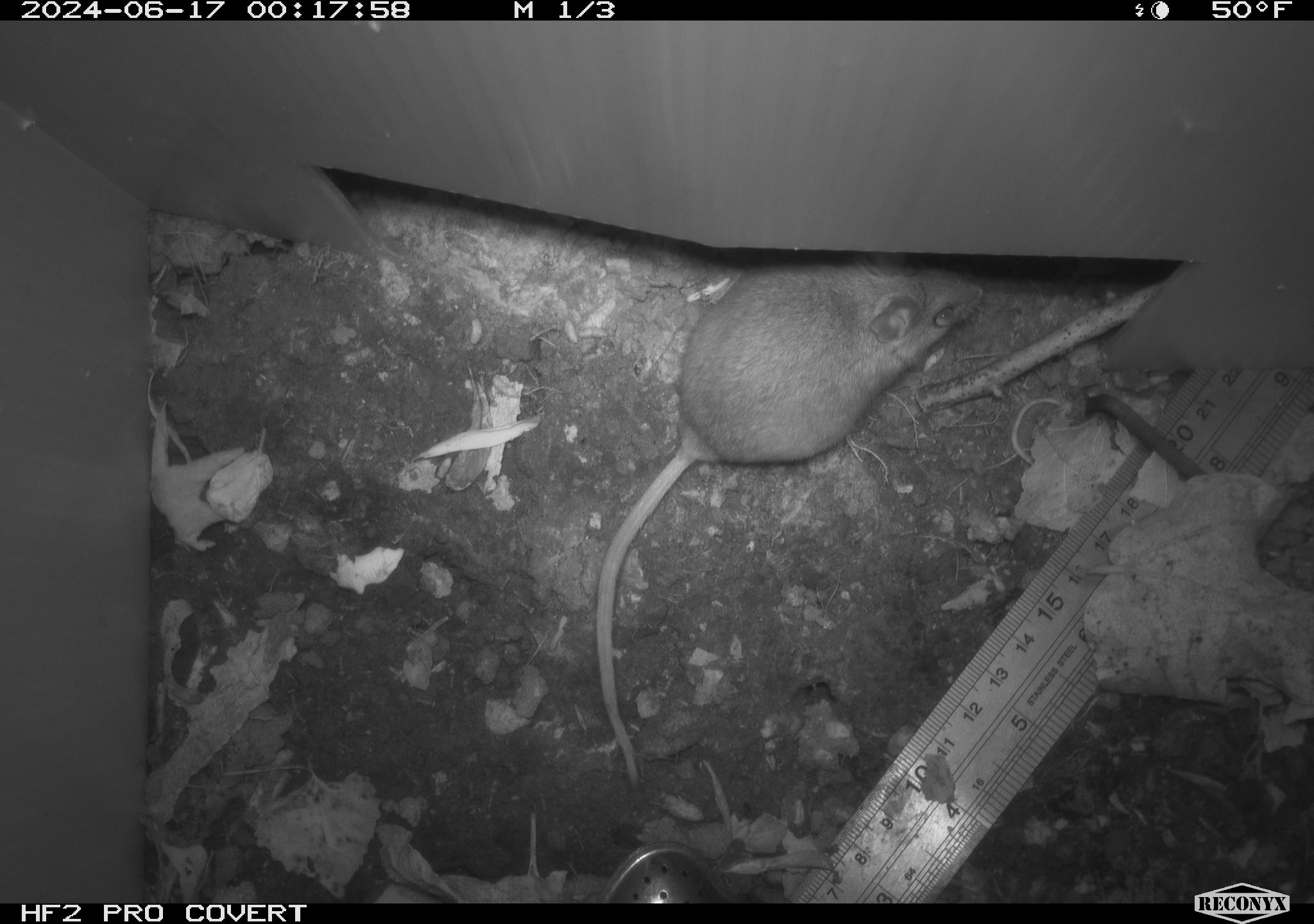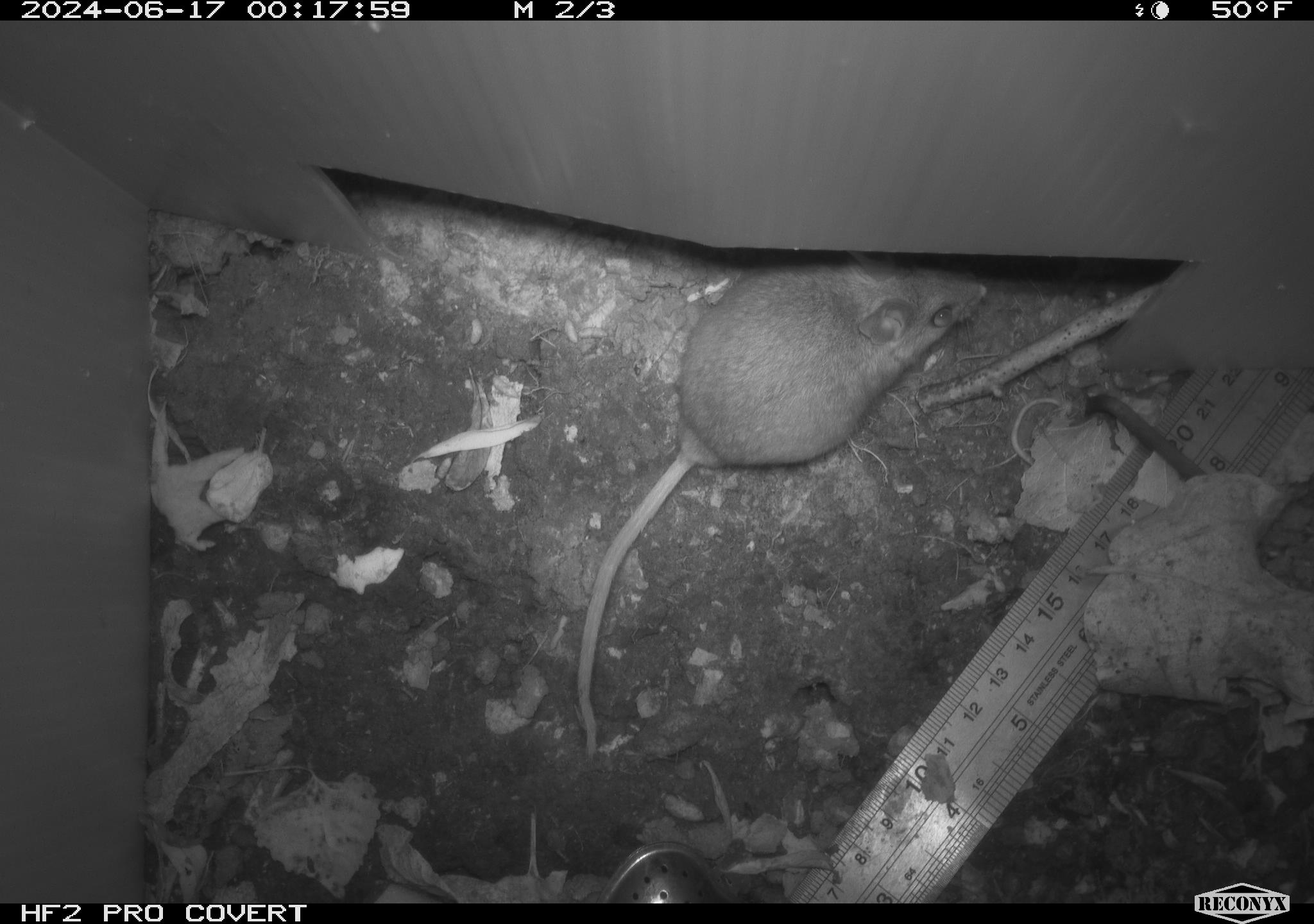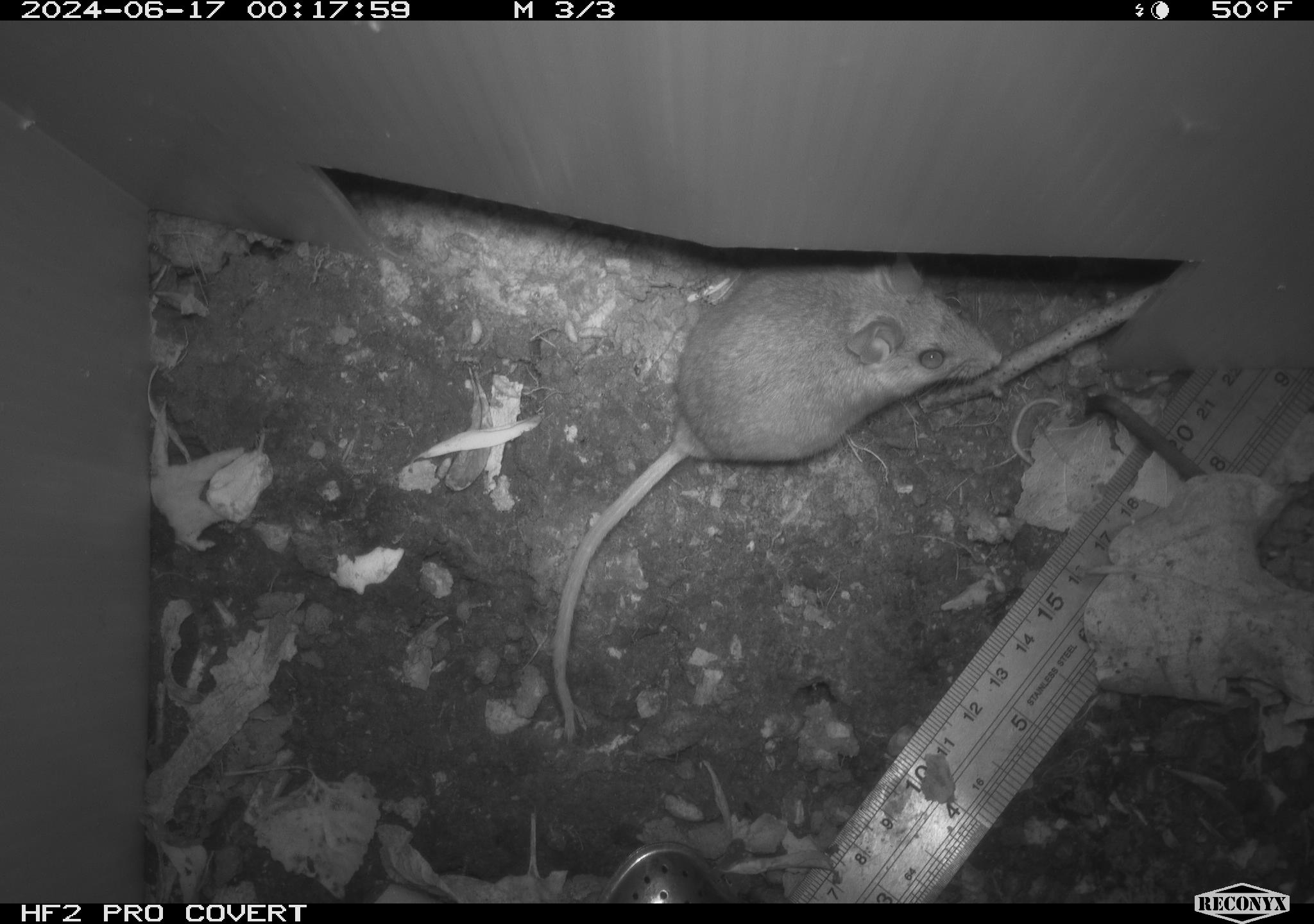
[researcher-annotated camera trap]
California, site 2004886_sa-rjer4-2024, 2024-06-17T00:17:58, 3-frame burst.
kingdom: Animalia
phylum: Chordata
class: Mammalia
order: Rodentia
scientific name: Rodentia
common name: mouse species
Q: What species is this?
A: Mouse species (Rodentia).